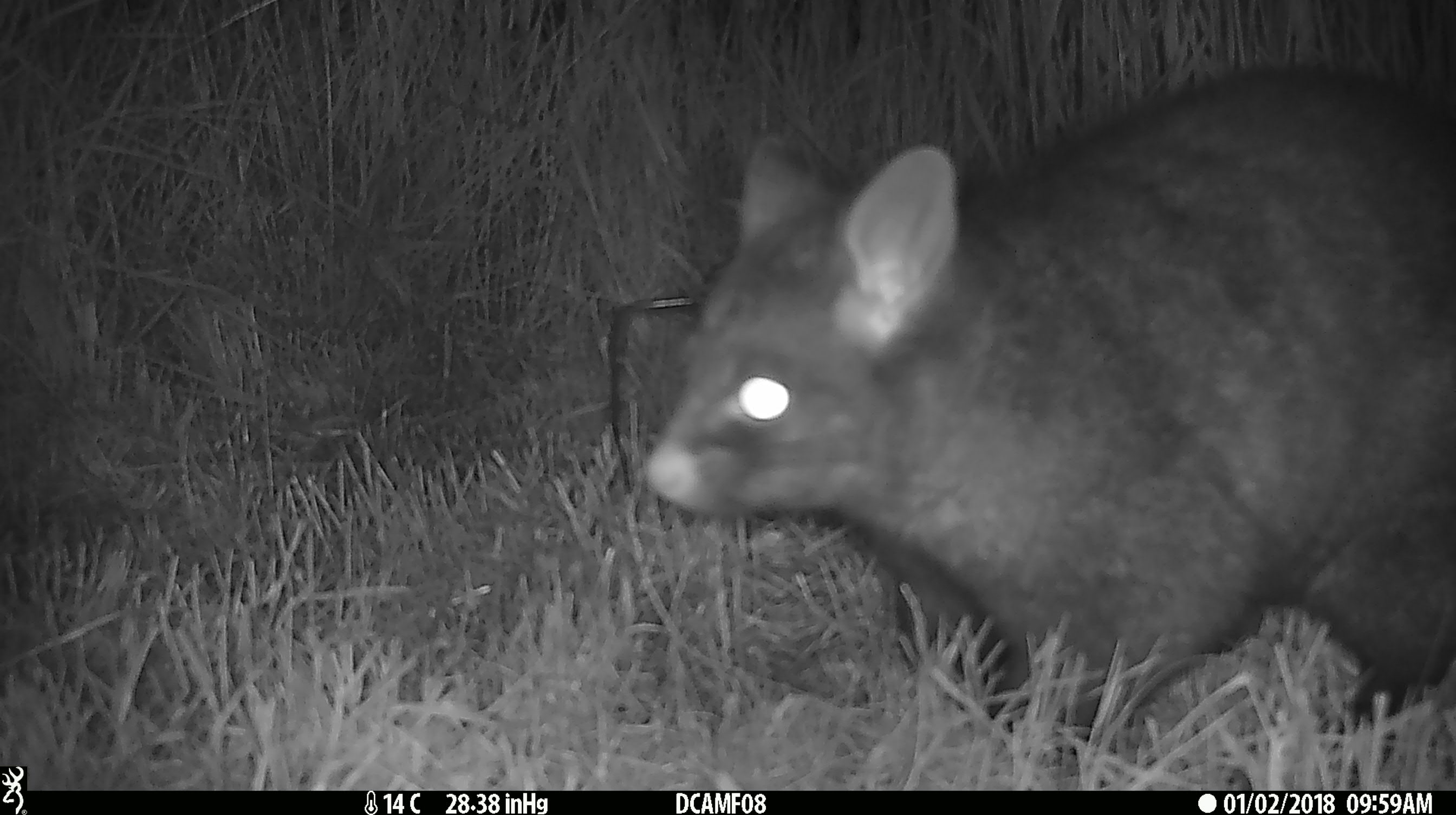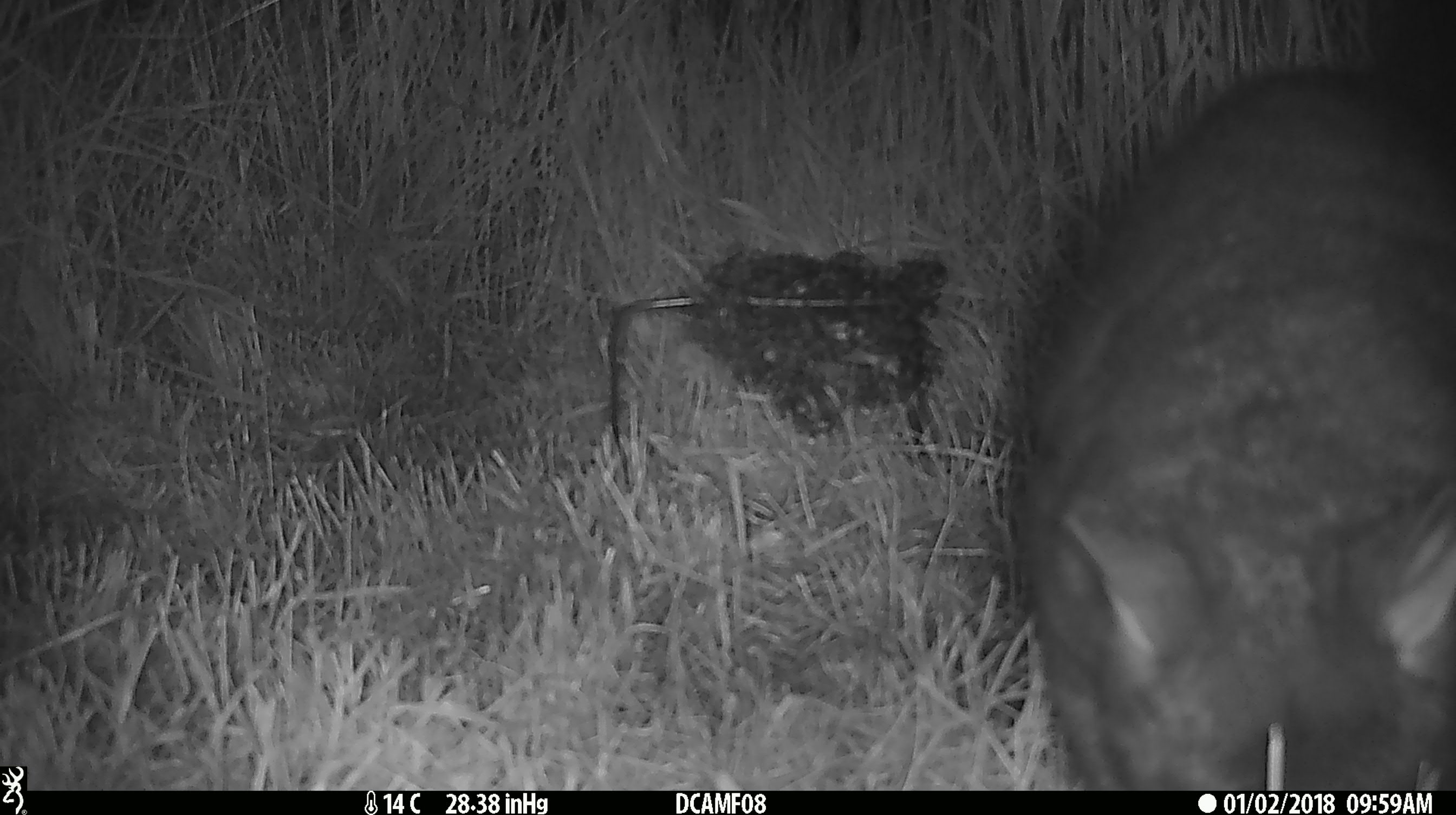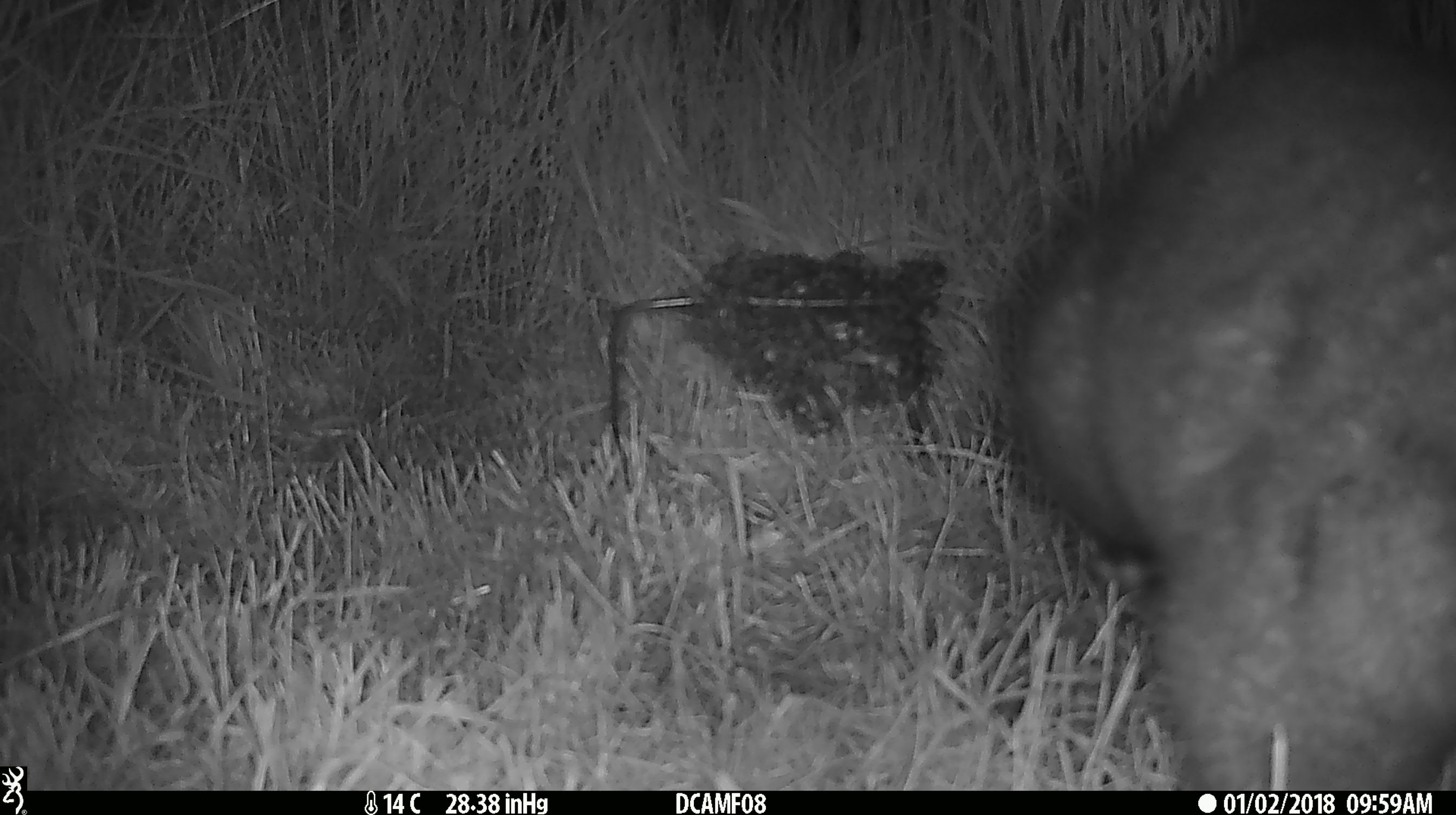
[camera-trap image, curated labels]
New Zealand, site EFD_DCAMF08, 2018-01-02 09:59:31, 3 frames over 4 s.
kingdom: Animalia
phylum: Chordata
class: Mammalia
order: Diprotodontia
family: Phalangeridae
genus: Trichosurus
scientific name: Trichosurus vulpecula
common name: common brushtail possum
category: possum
Possum (common brushtail possum) (Trichosurus vulpecula).